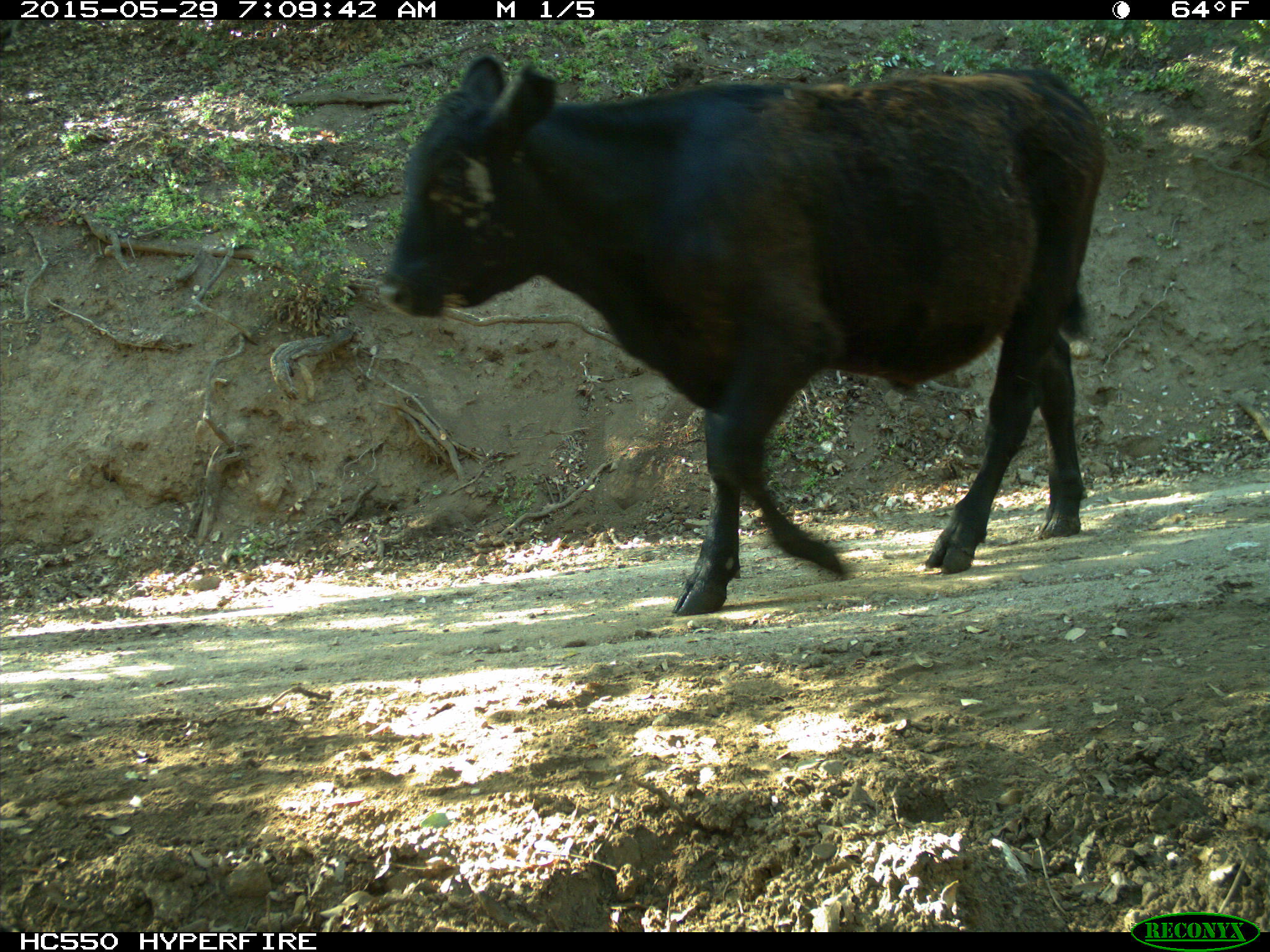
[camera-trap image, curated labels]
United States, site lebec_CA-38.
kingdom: Animalia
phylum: Chordata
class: Mammalia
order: Artiodactyla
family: Bovidae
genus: Bos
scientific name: Bos taurus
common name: domestic cow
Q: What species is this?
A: Bos taurus (domestic cow).